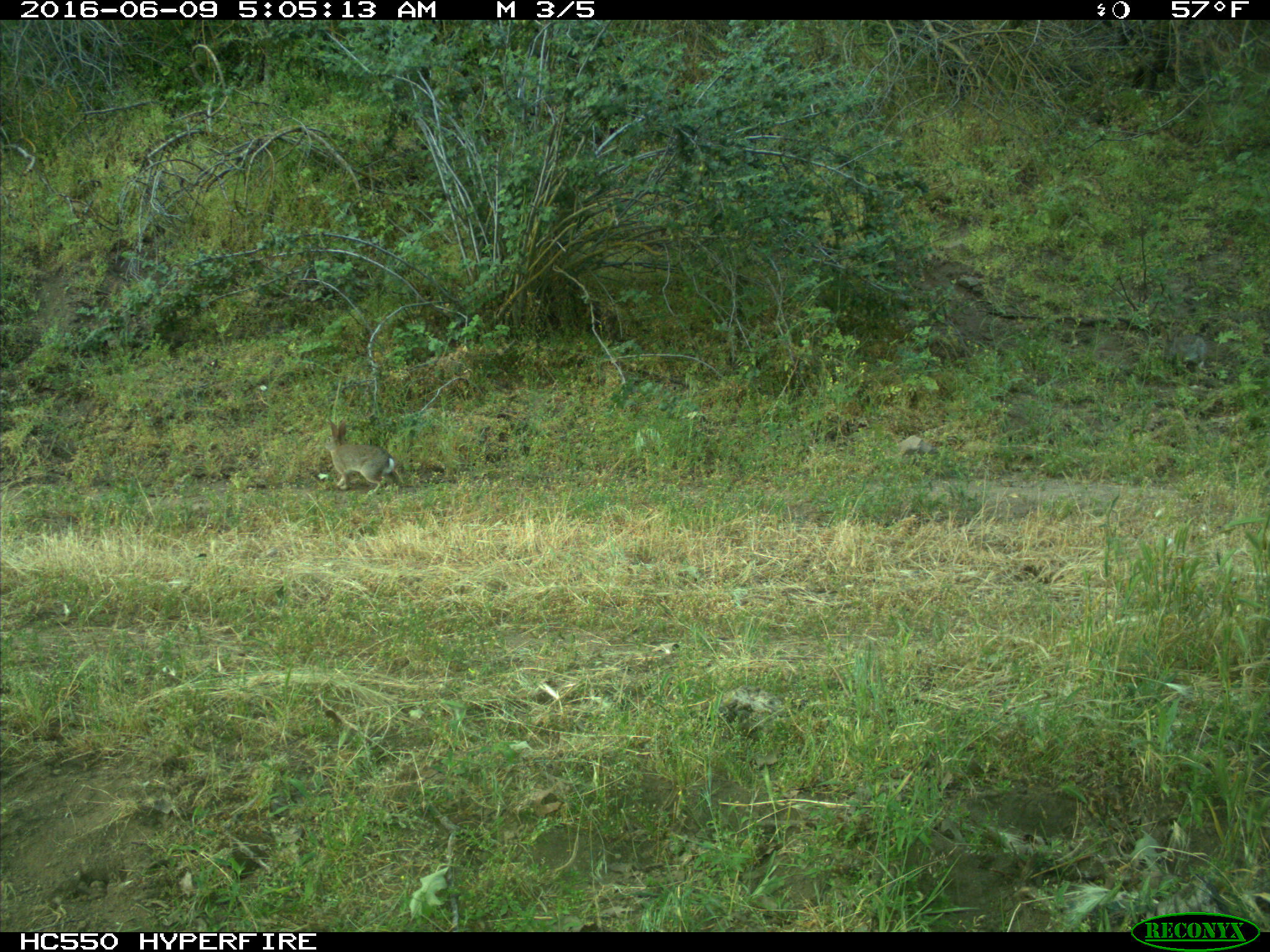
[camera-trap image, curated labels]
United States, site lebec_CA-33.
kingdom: Animalia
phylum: Chordata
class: Mammalia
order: Lagomorpha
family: Leporidae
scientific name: Leporidae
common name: rabbits and hares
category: unidentified rabbit